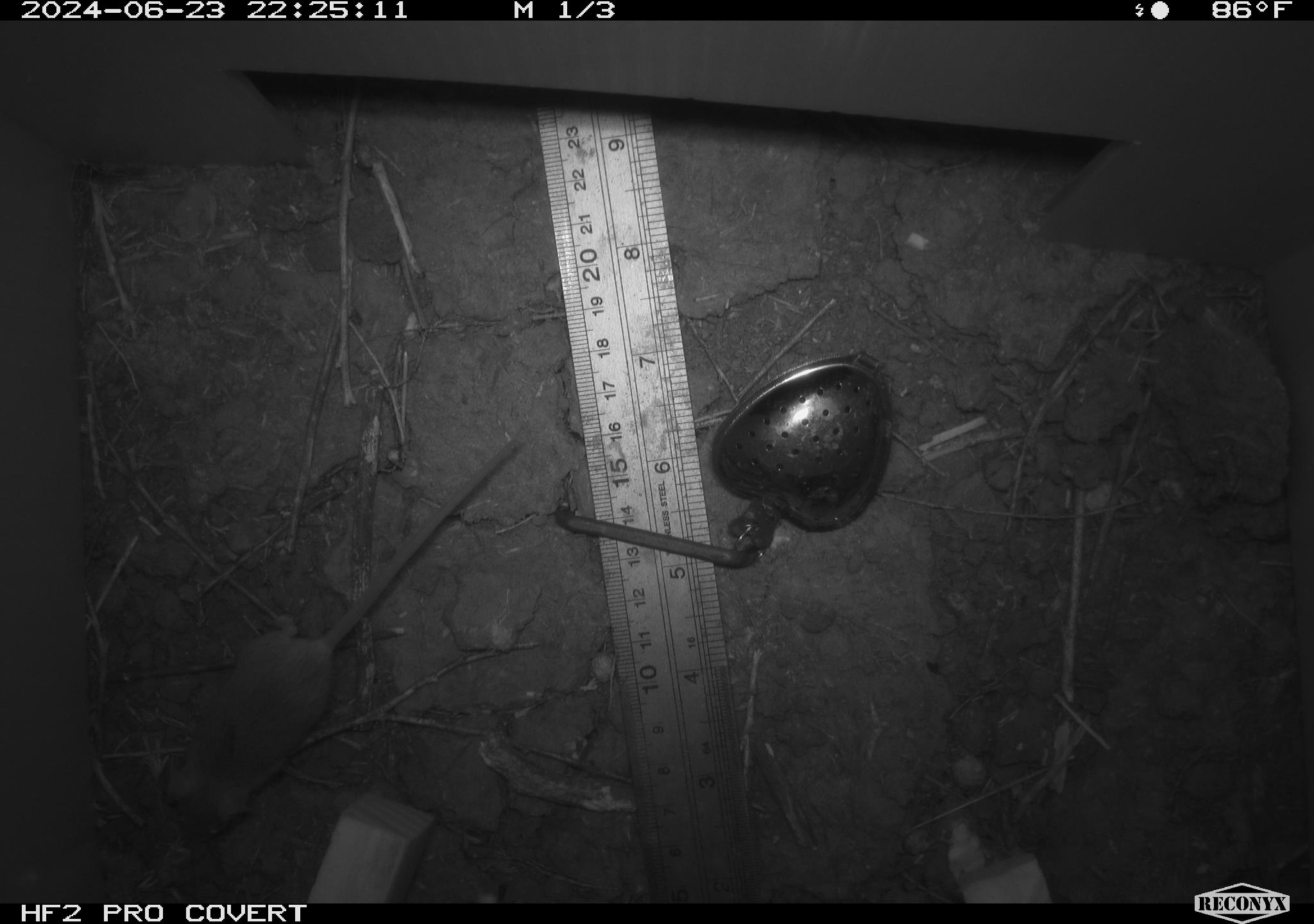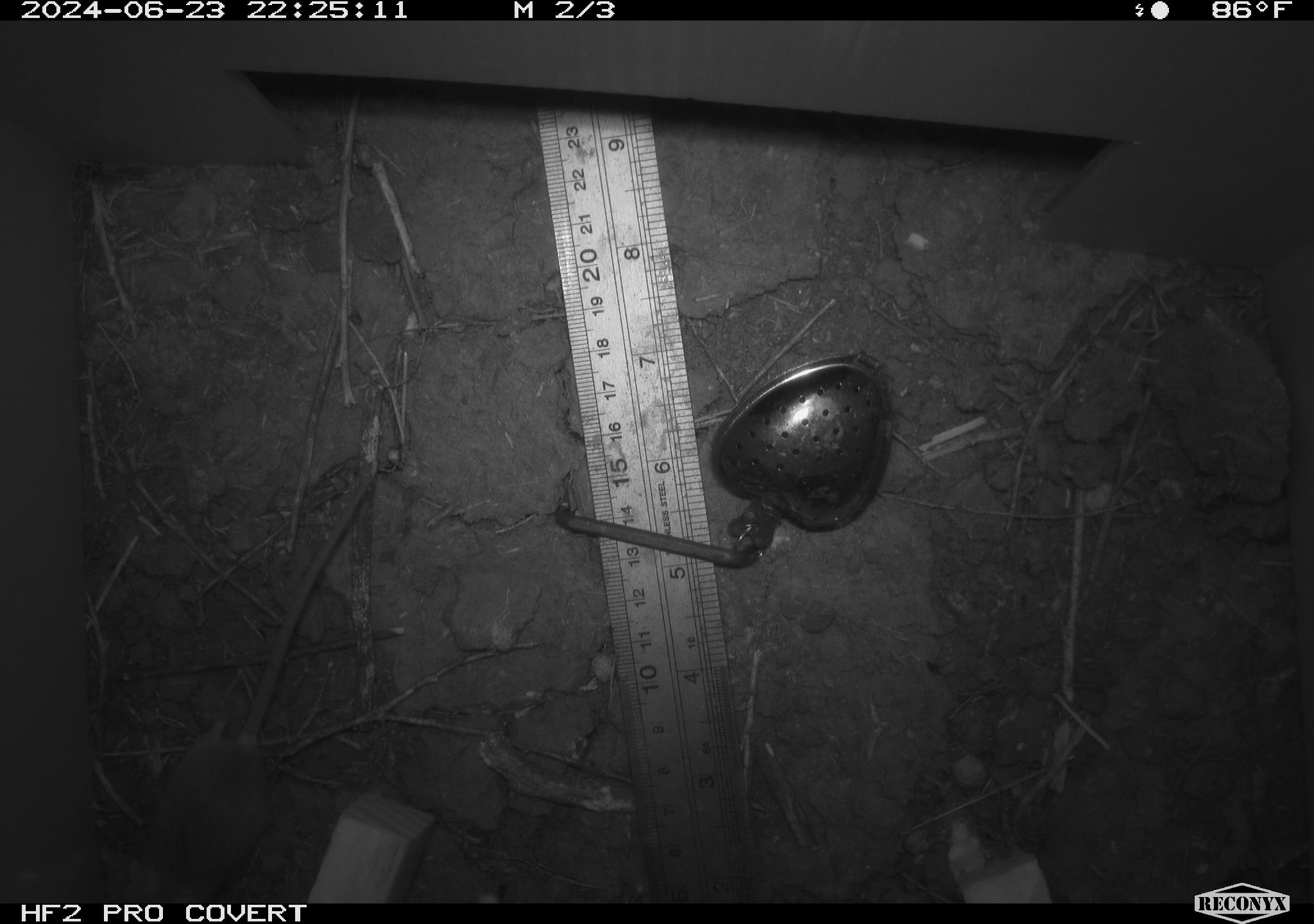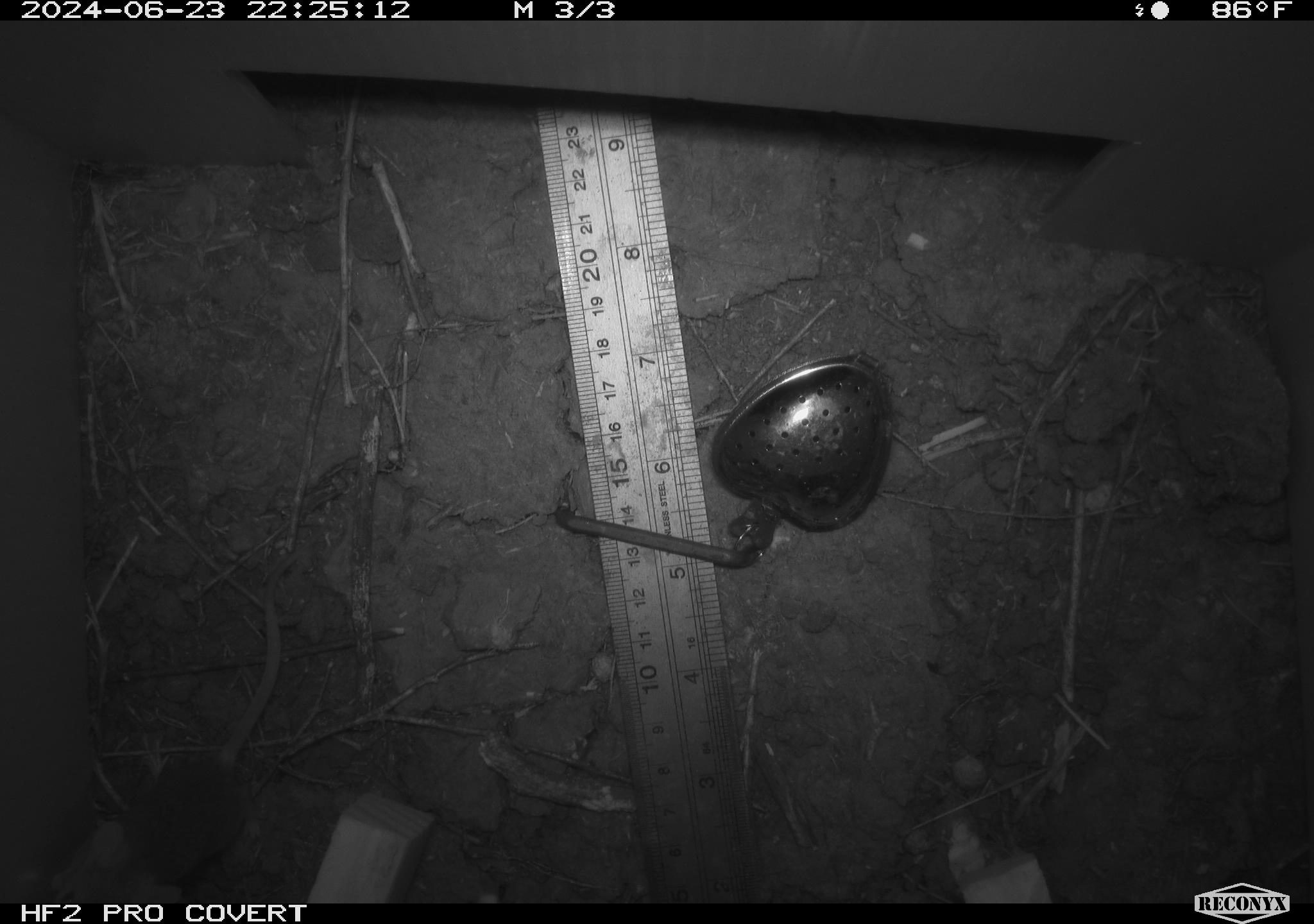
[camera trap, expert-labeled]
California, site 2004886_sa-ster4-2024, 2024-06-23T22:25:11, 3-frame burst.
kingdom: Animalia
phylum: Chordata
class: Mammalia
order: Rodentia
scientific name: Rodentia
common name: mouse species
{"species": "mouse species (Rodentia)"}